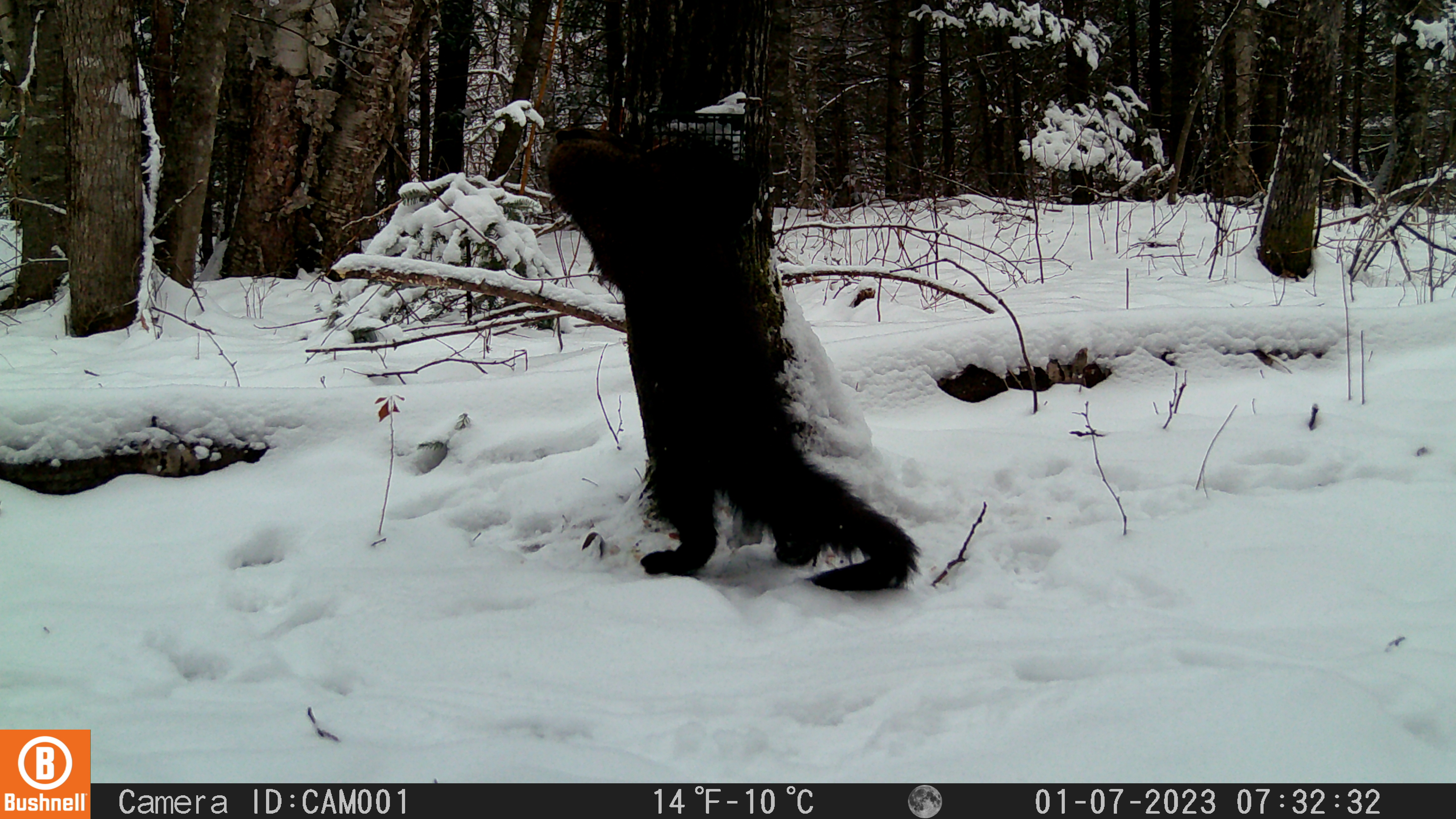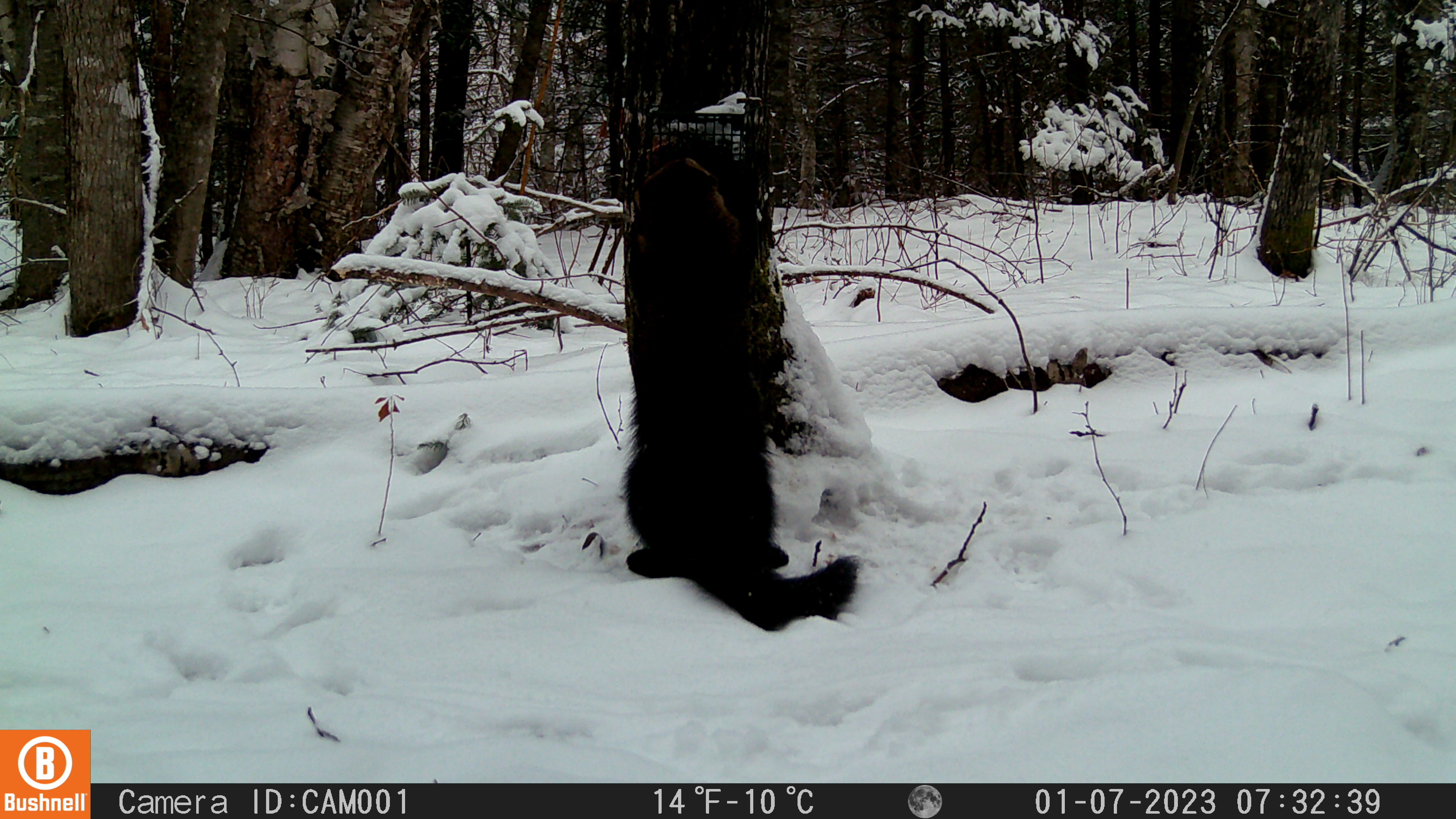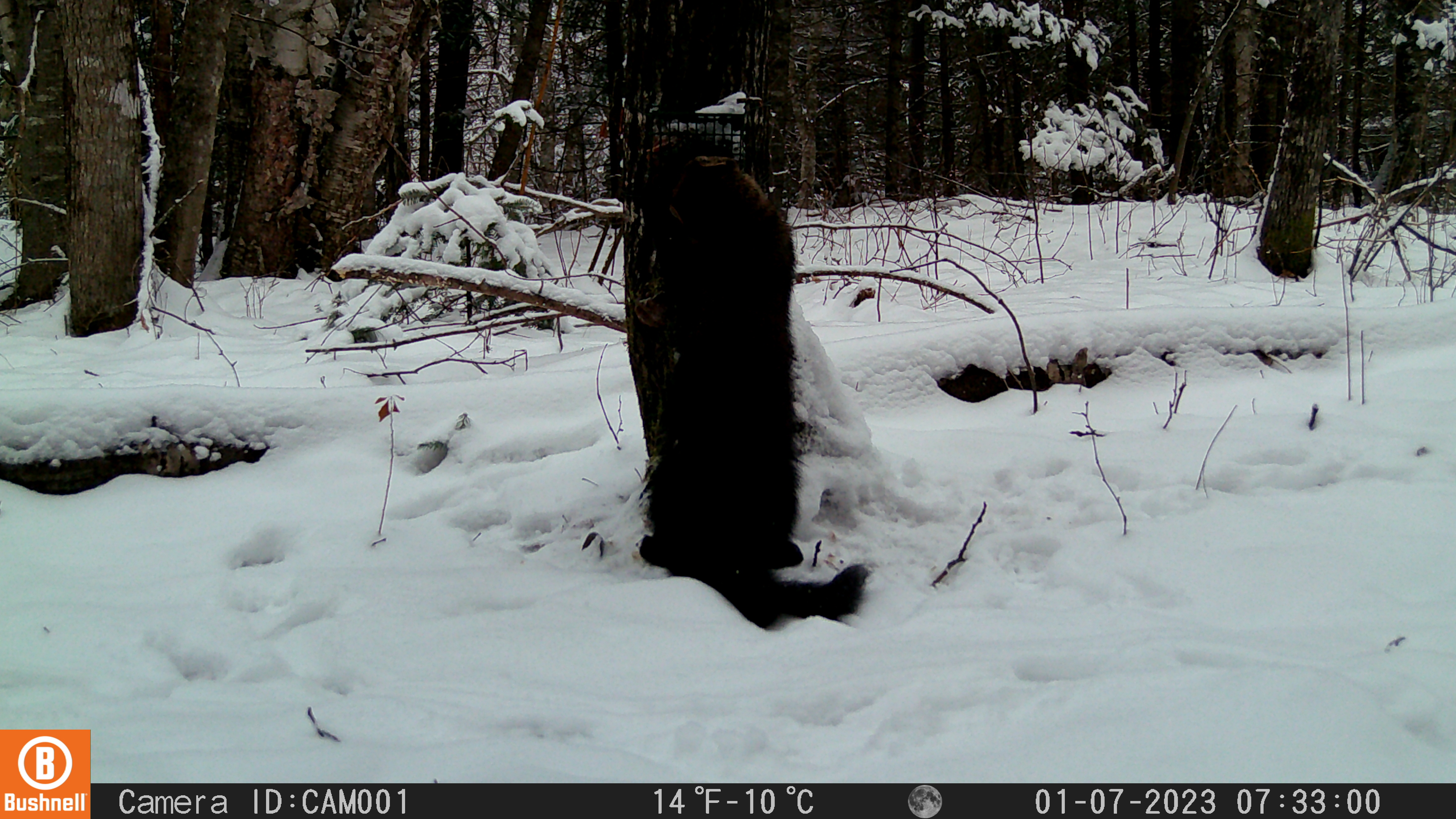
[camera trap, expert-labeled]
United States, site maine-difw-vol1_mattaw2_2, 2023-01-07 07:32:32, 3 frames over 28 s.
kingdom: Animalia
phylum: Chordata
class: Mammalia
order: Carnivora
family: Mustelidae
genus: Pekania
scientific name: Pekania pennanti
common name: fisher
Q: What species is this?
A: Fisher (Pekania pennanti).